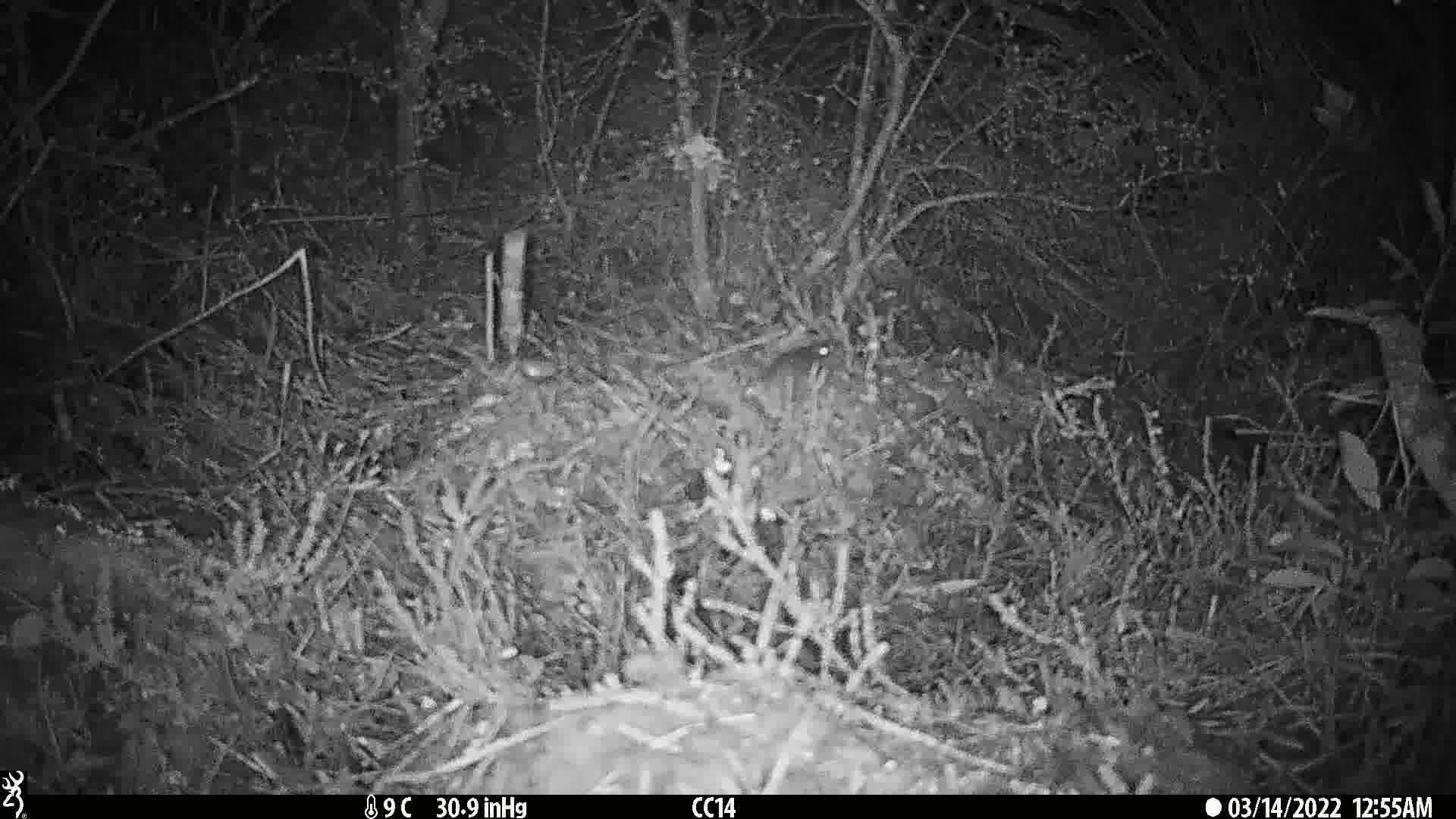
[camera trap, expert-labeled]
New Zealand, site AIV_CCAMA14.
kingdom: Animalia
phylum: Chordata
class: Mammalia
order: Rodentia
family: Muridae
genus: Mus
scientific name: Mus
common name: mouse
Mouse (Mus).